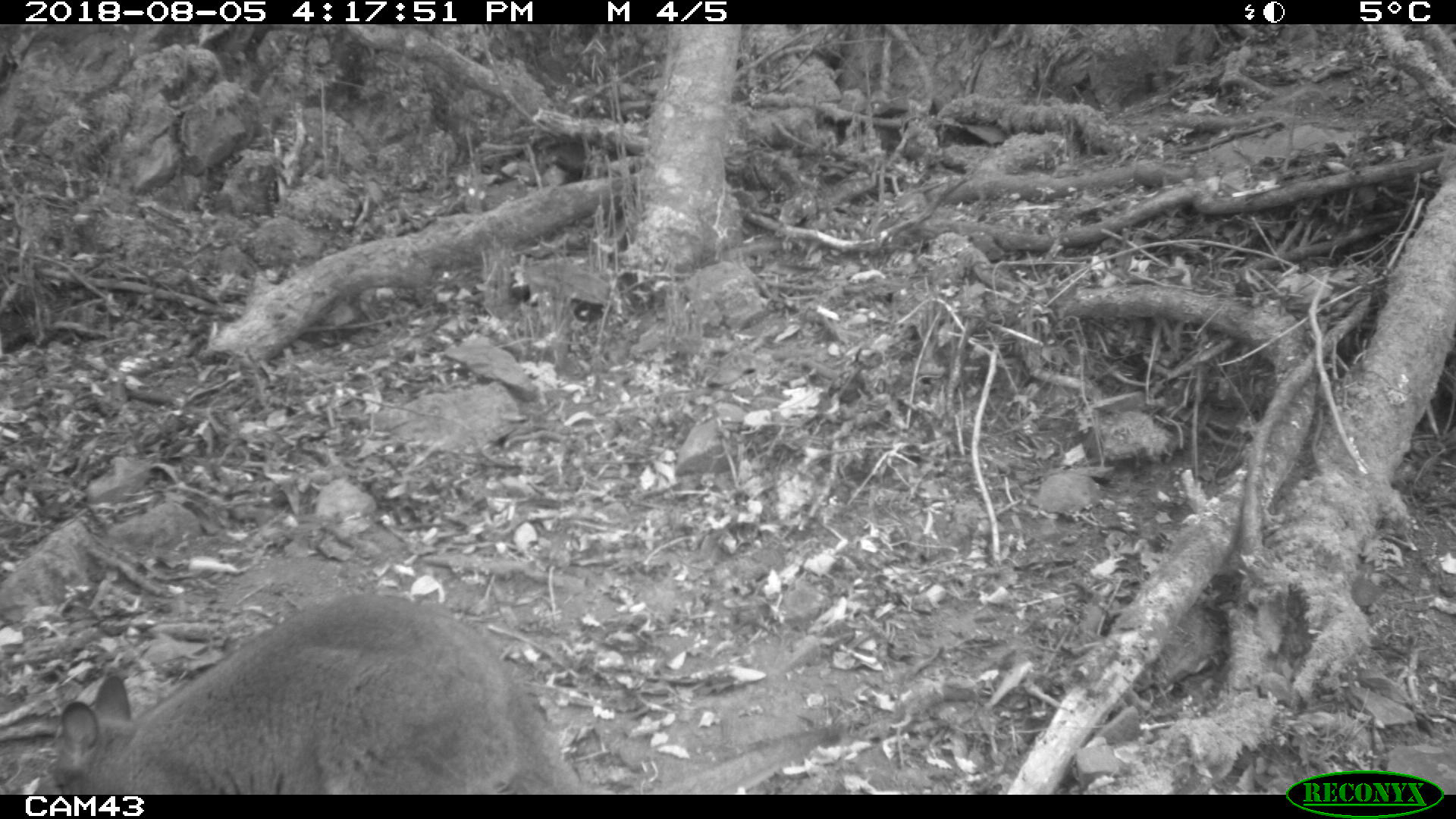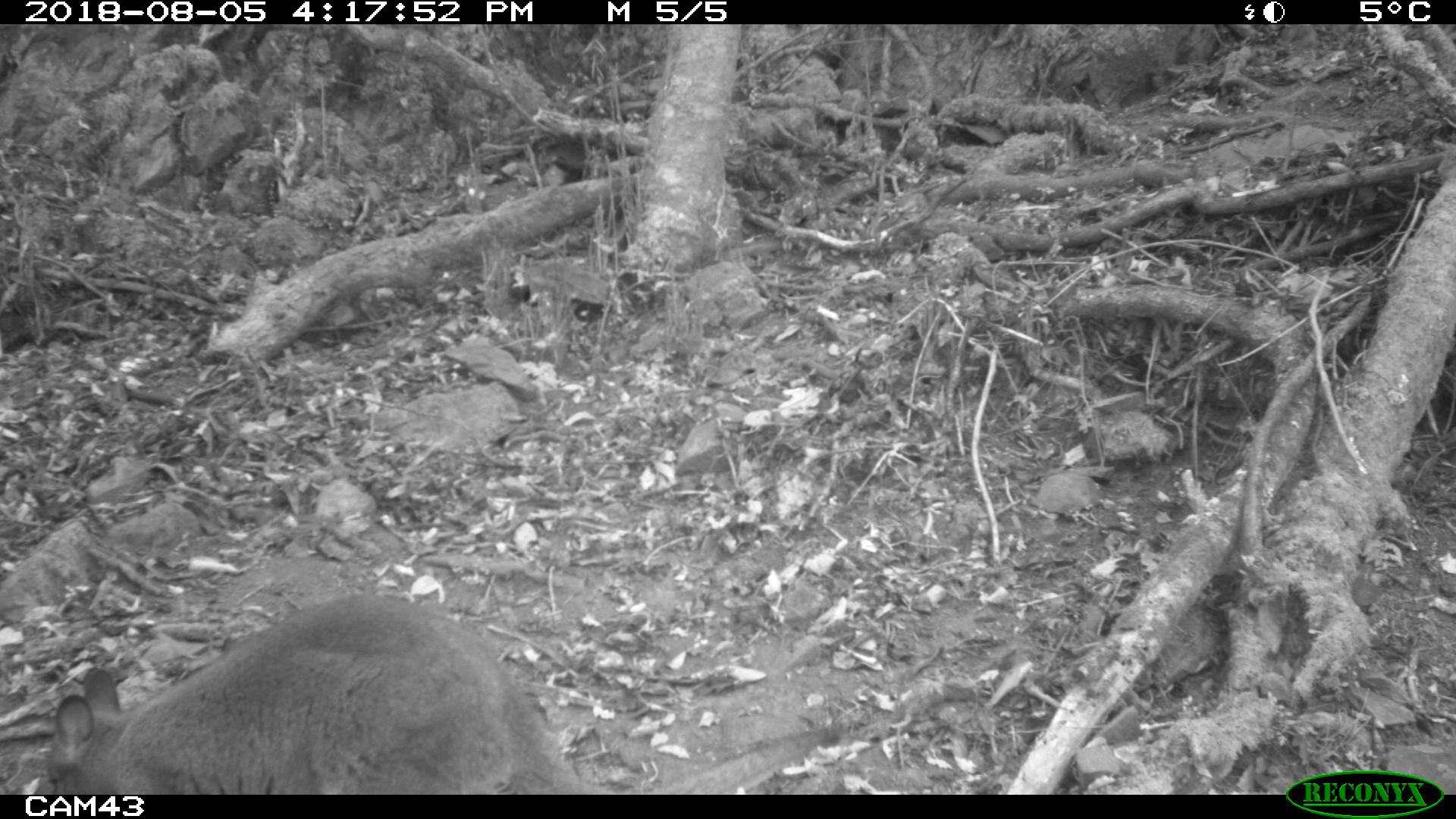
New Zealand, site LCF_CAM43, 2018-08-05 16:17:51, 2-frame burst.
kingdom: Animalia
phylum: Chordata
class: Mammalia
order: Diprotodontia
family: Macropodidae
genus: Notamacropus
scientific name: Notamacropus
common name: wallaby